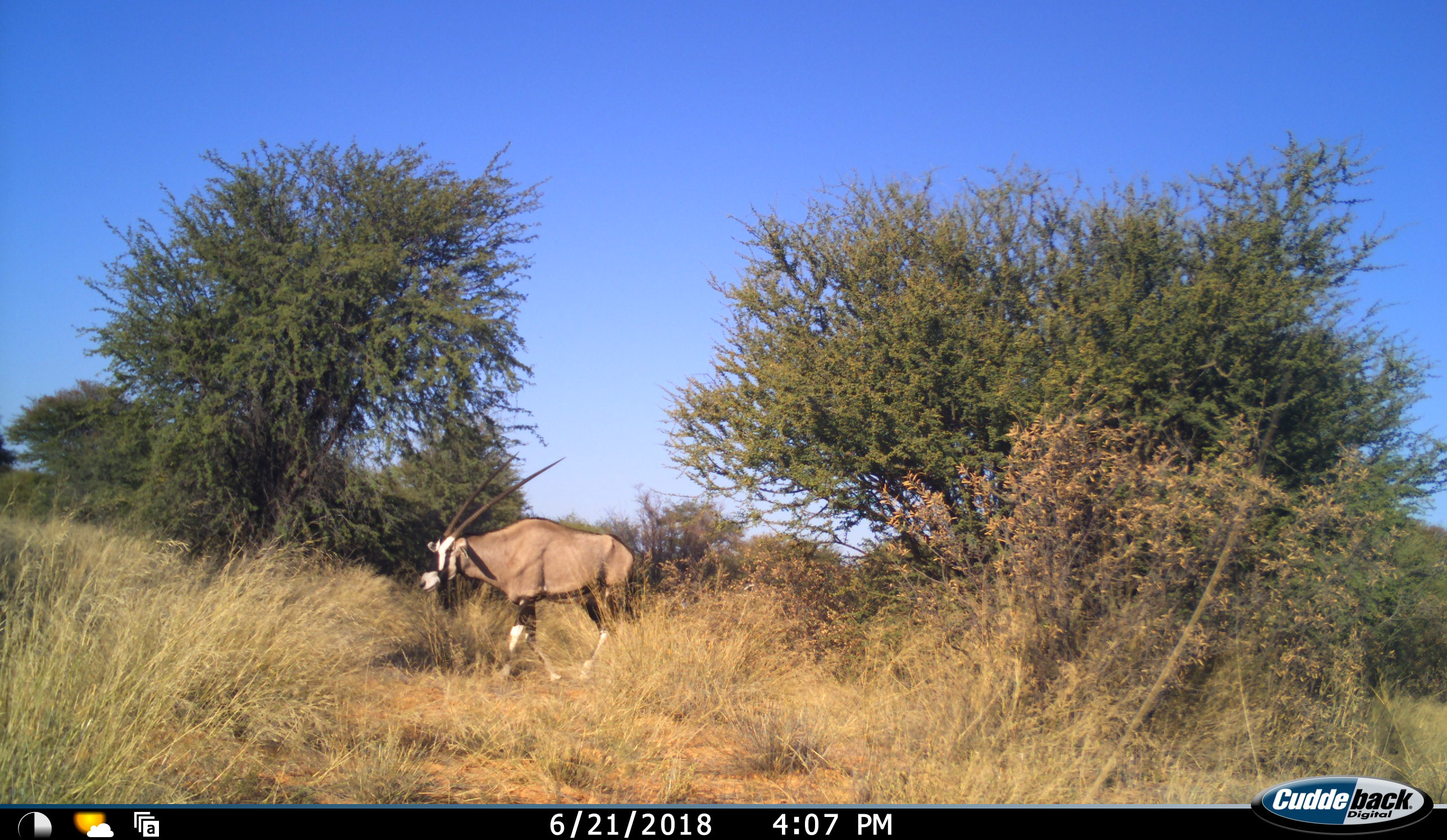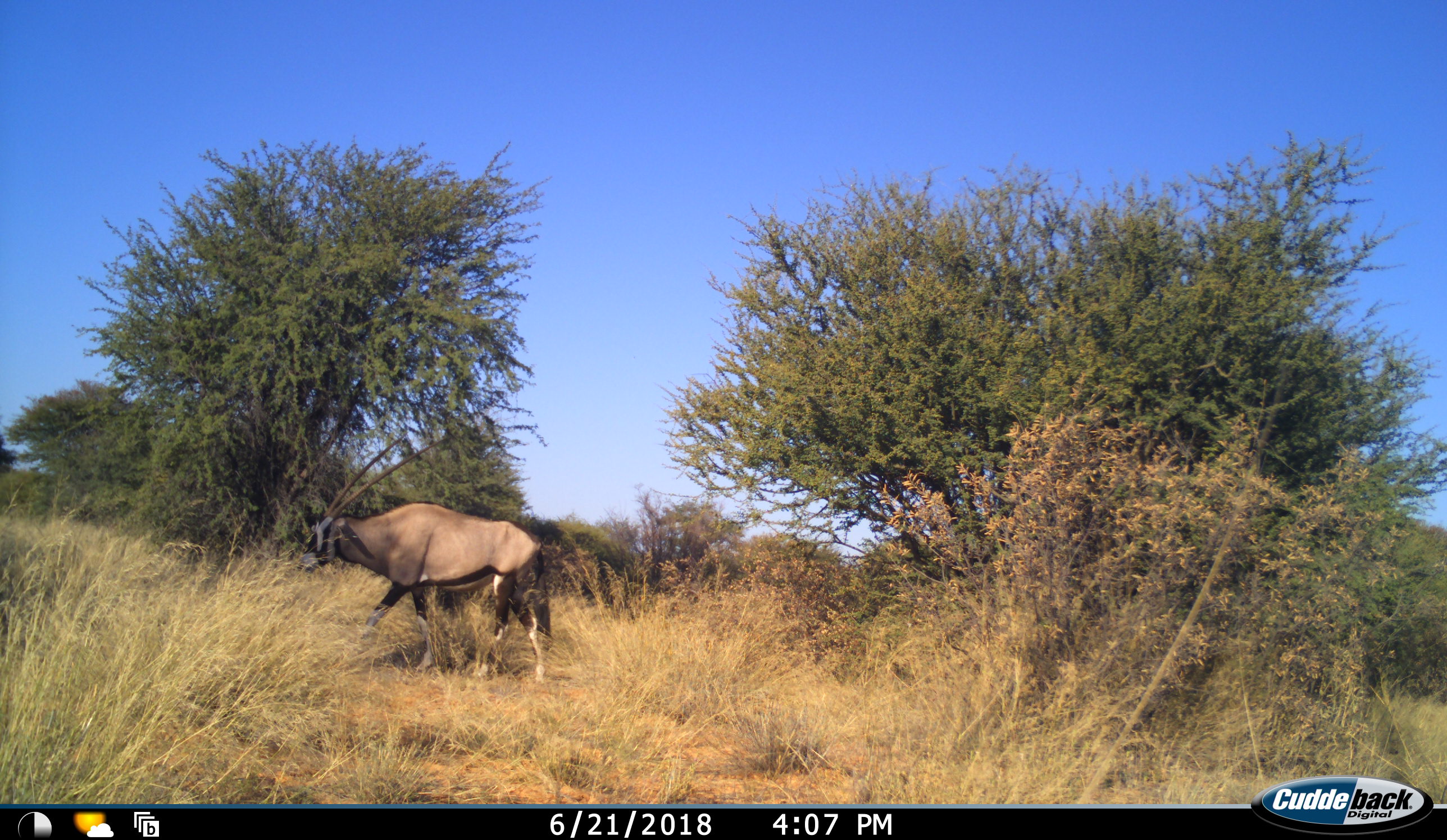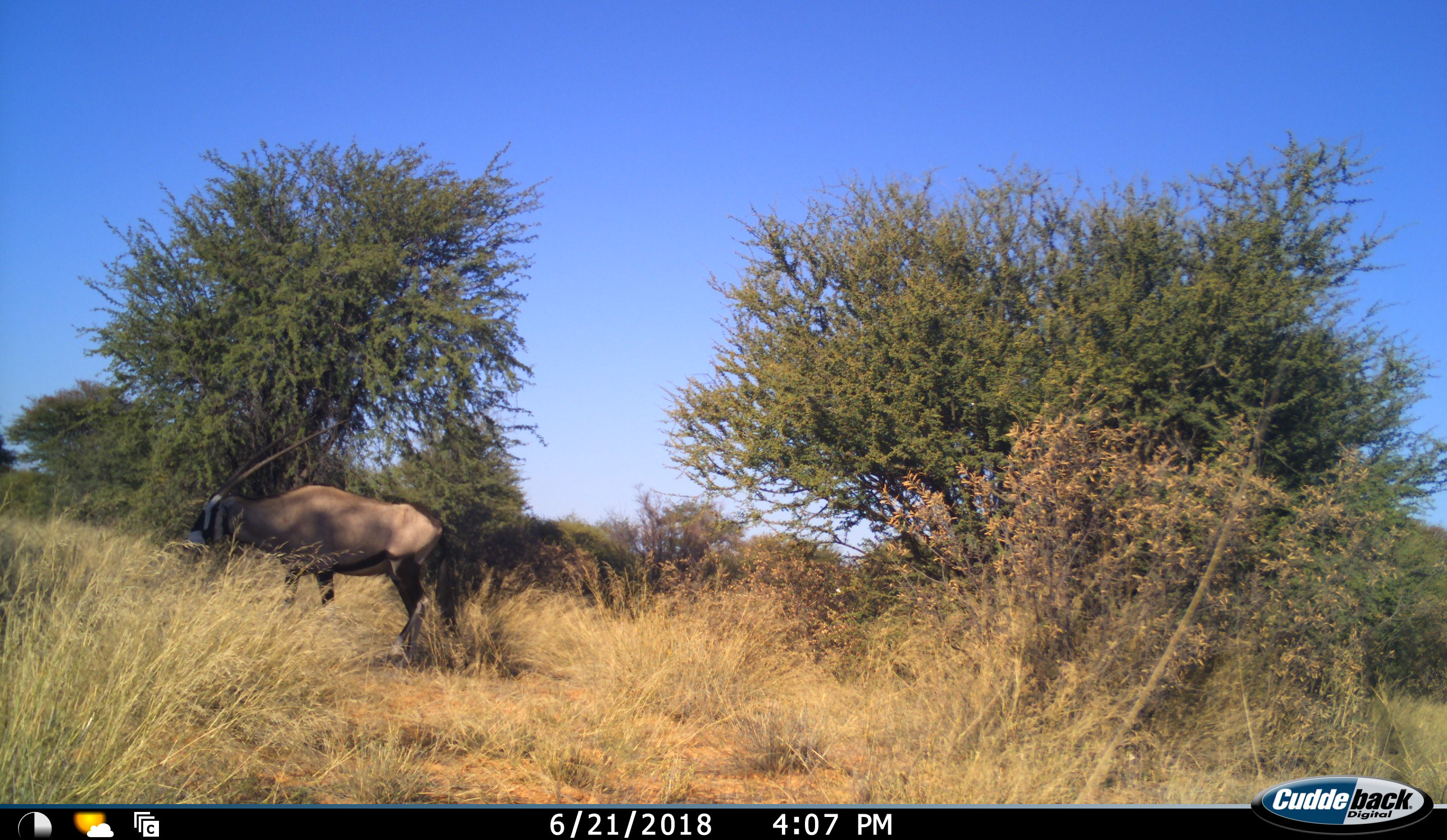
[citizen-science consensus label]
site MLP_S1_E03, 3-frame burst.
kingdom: Animalia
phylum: Chordata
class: Mammalia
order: Artiodactyla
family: Bovidae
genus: Oryx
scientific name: Oryx gazella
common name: gemsbok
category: oryx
Oryx (gemsbok) (Oryx gazella), count 1. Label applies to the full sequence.